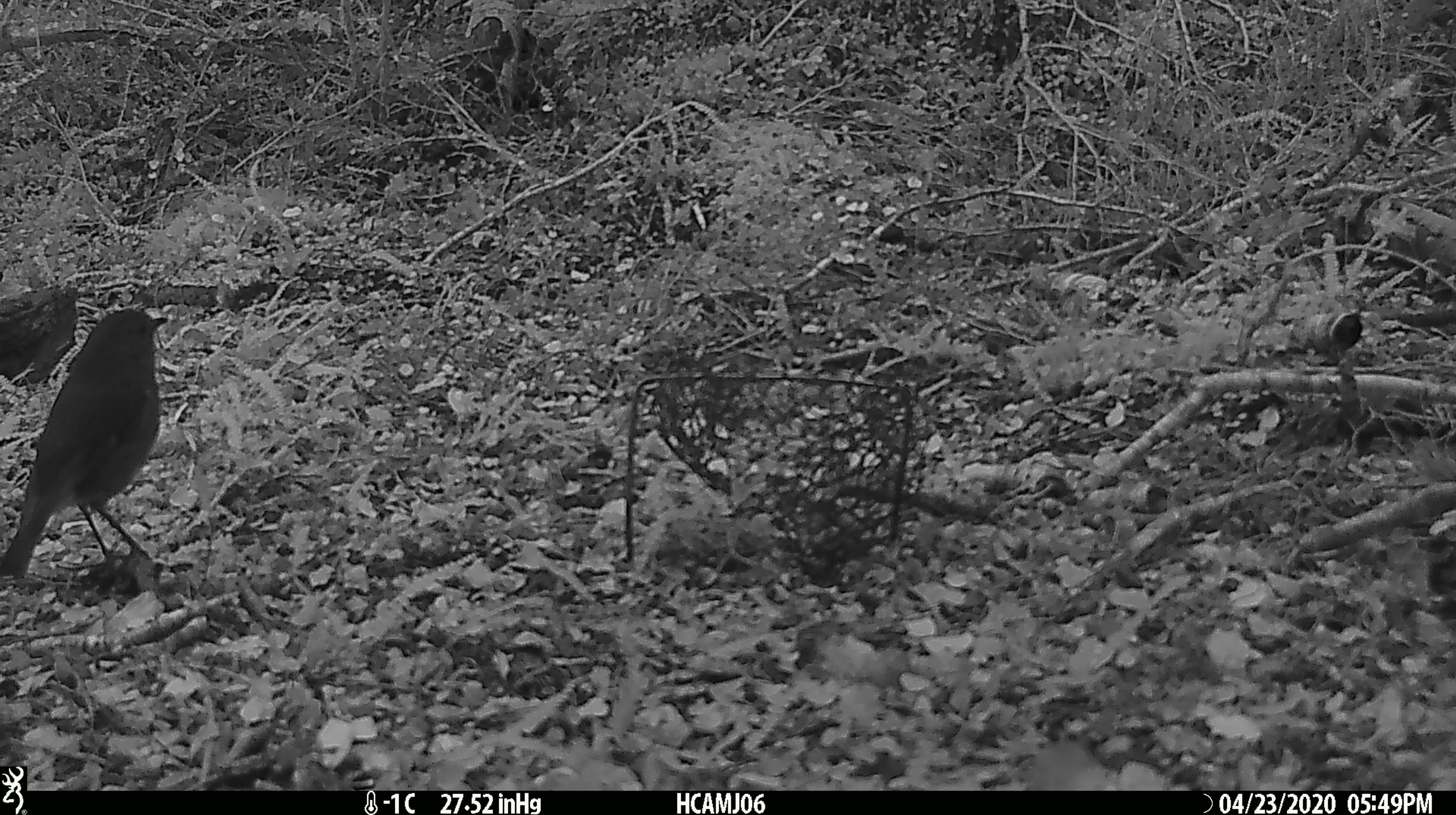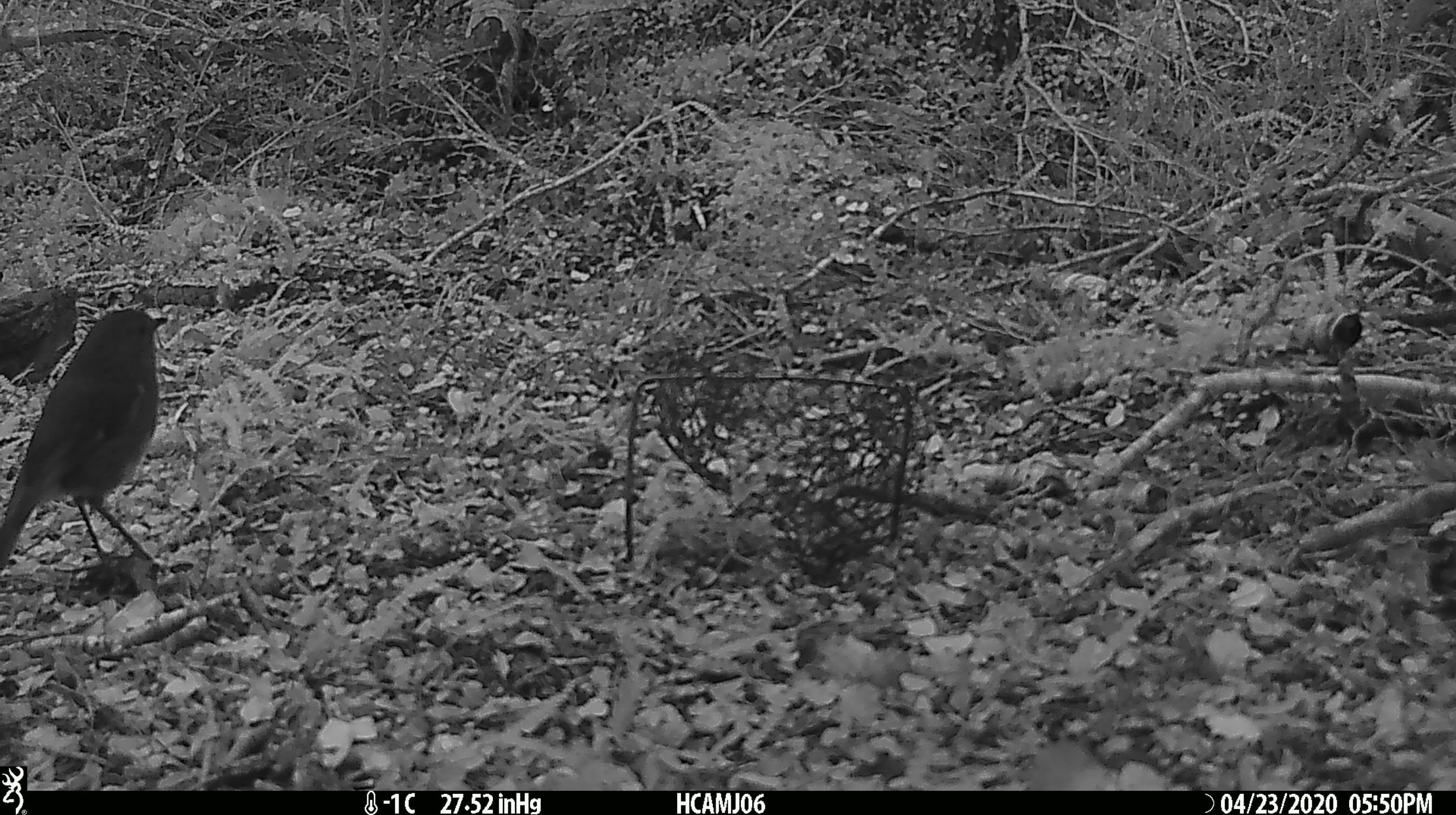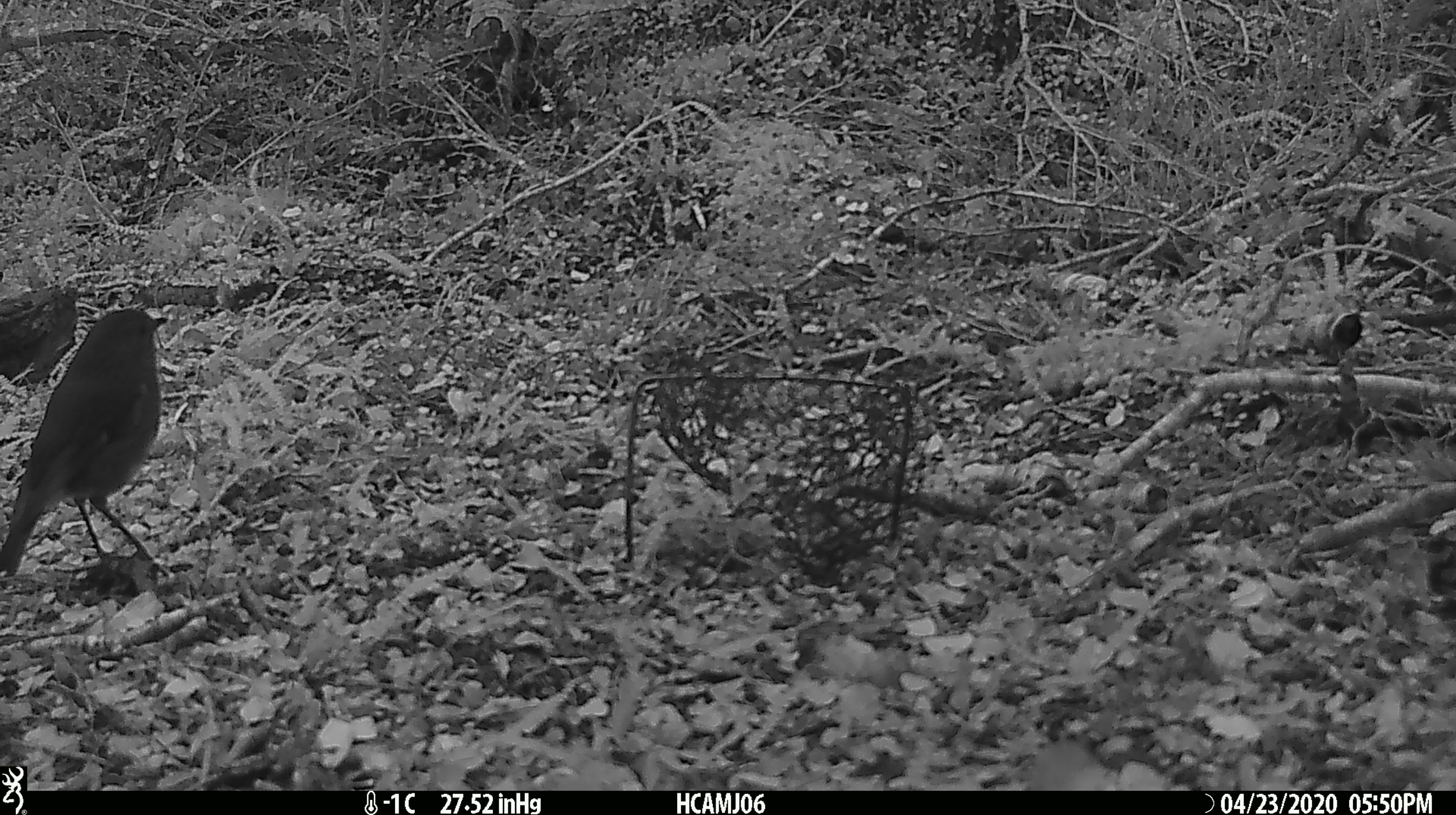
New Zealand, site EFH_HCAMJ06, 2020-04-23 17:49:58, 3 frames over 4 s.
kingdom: Animalia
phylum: Chordata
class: Aves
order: Passeriformes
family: Petroicidae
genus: Petroica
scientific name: Petroica australis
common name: new zealand robin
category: robin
Robin (new zealand robin) (Petroica australis).